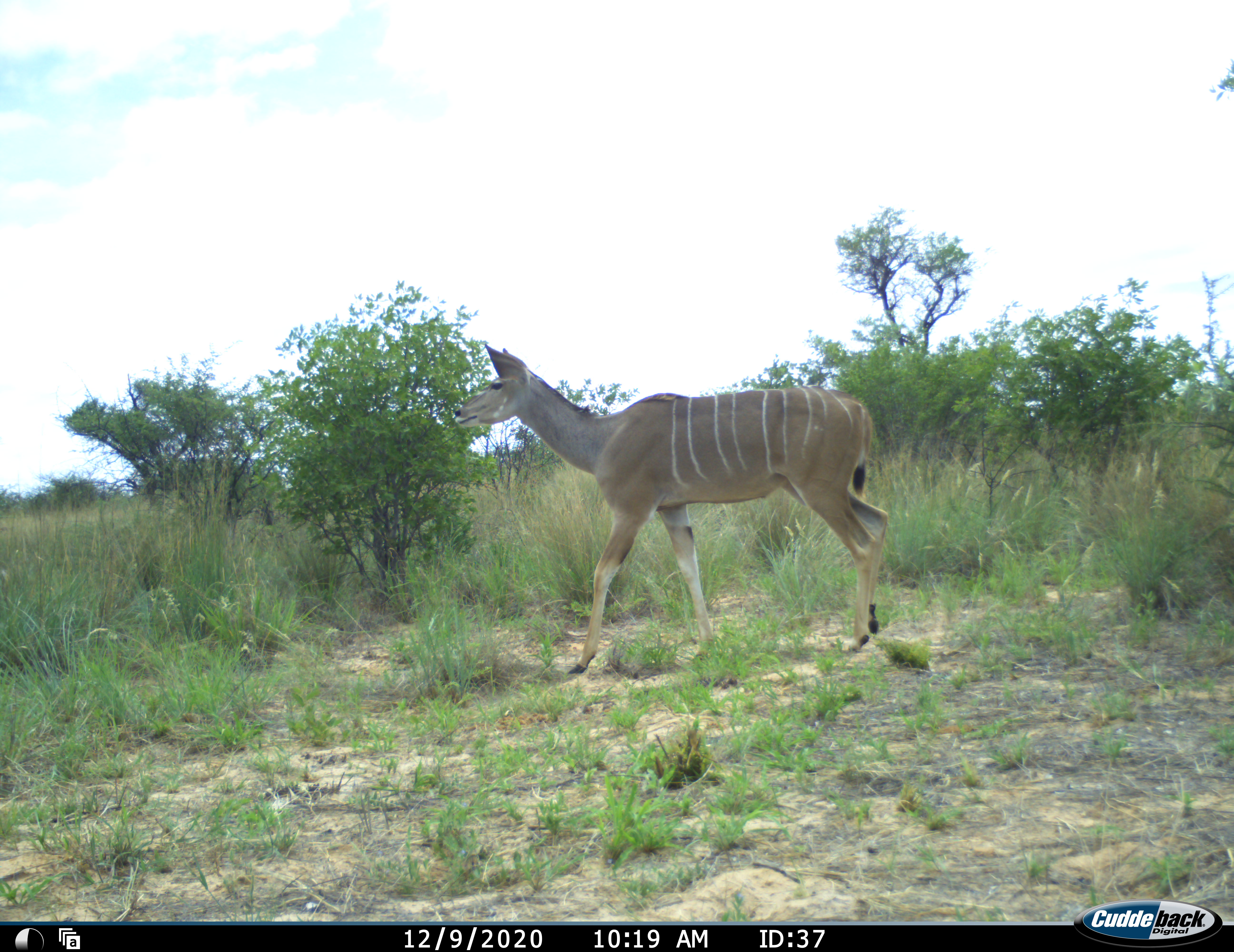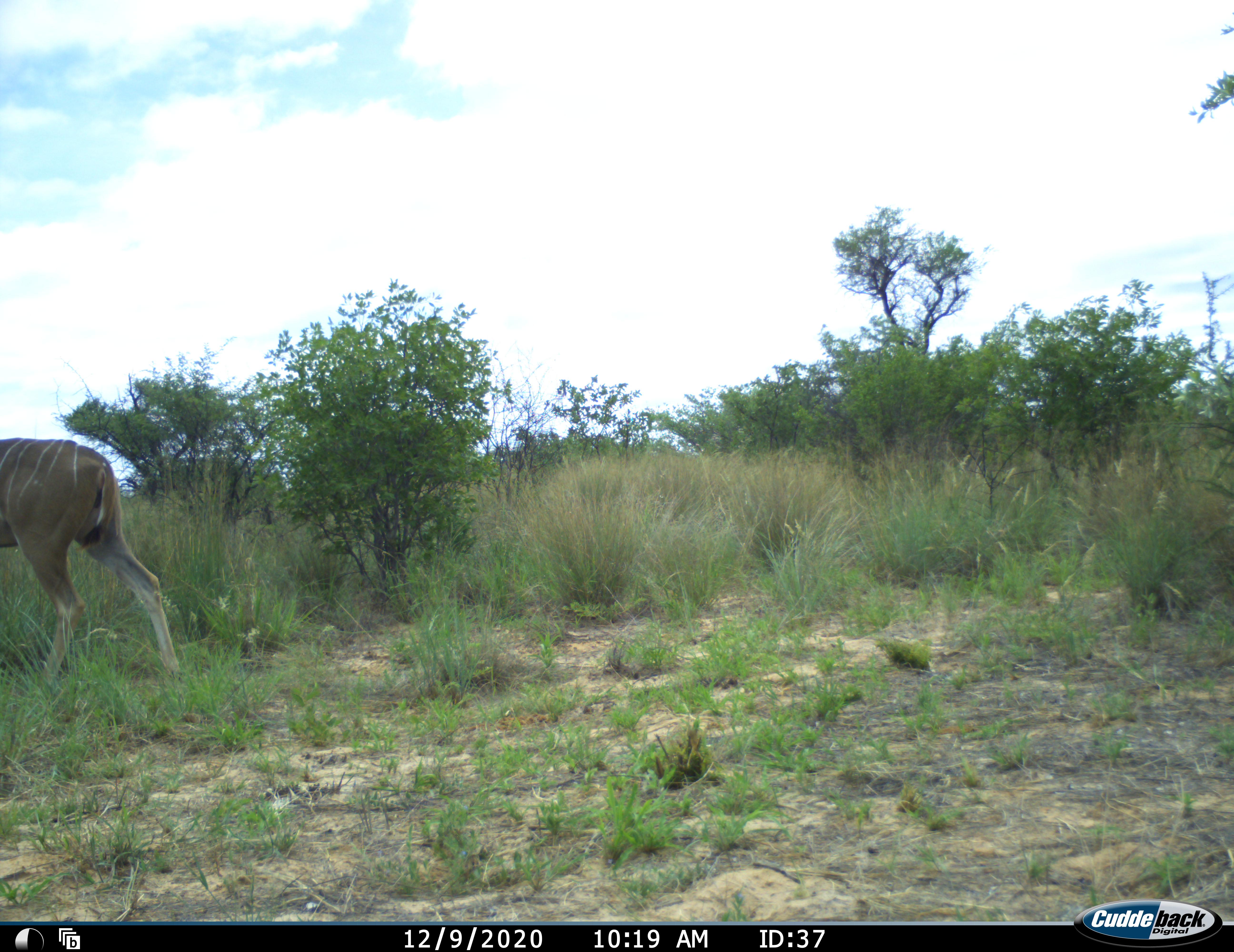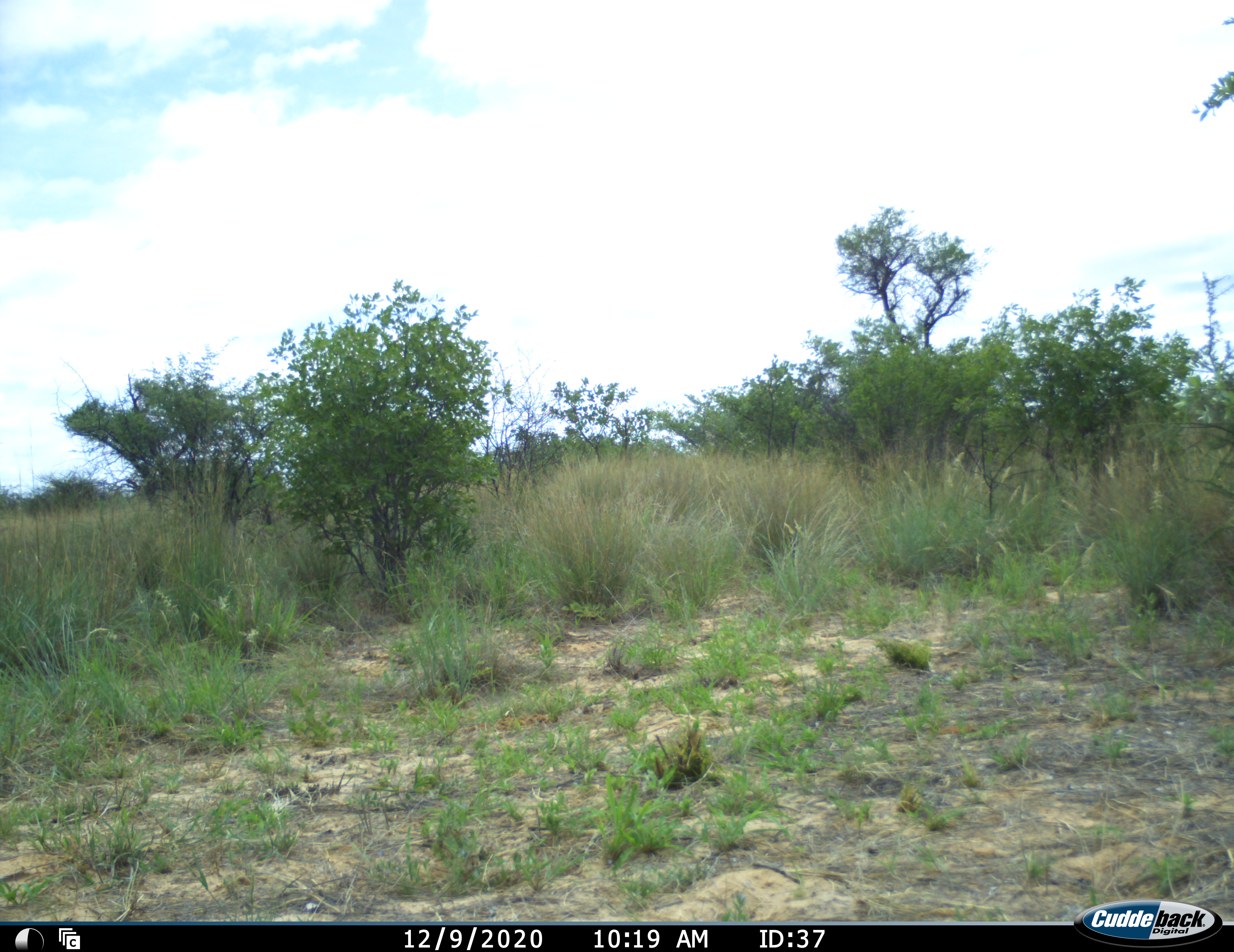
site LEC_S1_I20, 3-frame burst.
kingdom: Animalia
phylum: Chordata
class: Mammalia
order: Artiodactyla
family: Bovidae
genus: Tragelaphus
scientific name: Tragelaphus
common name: kudu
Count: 1.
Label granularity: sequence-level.